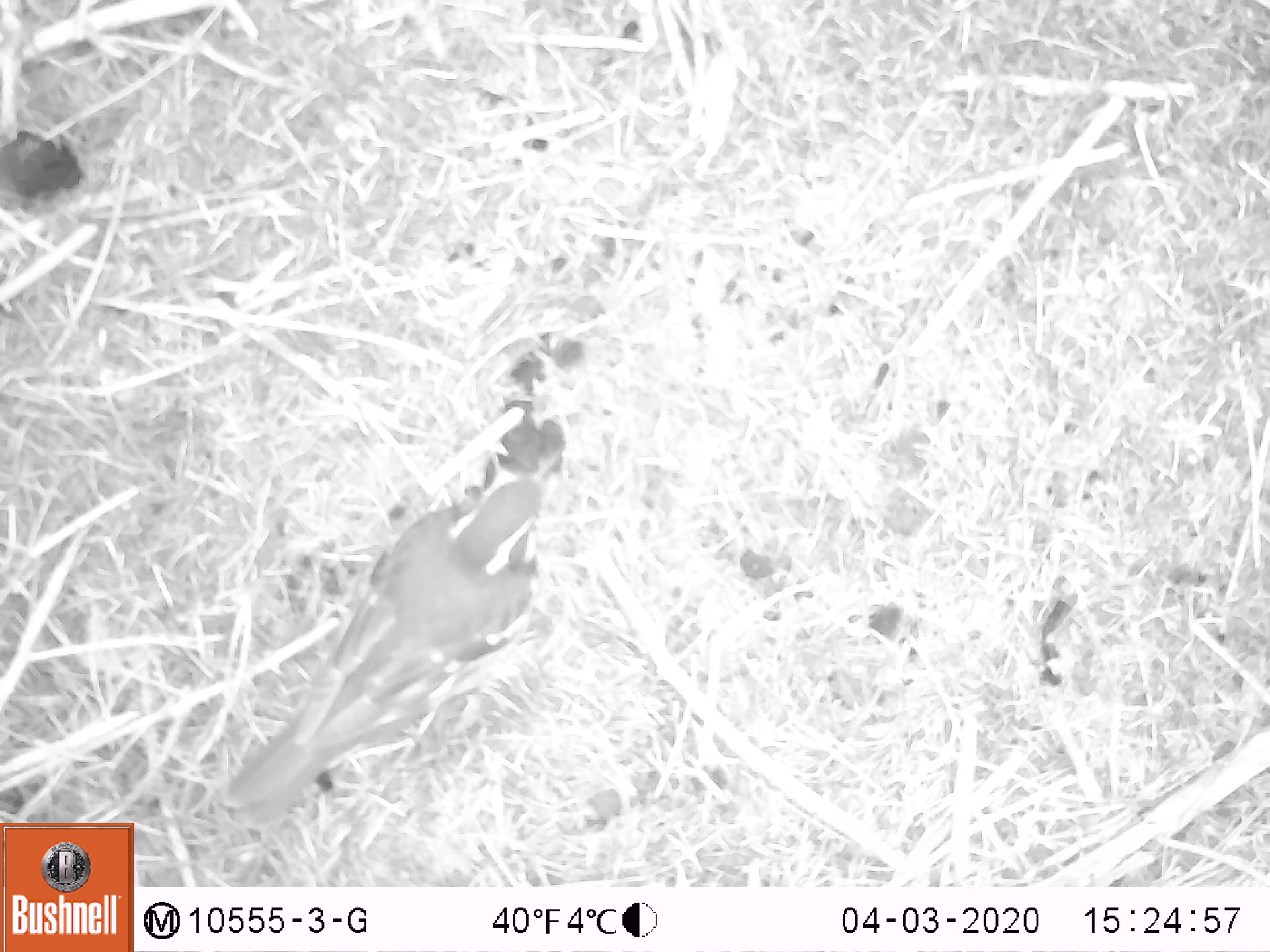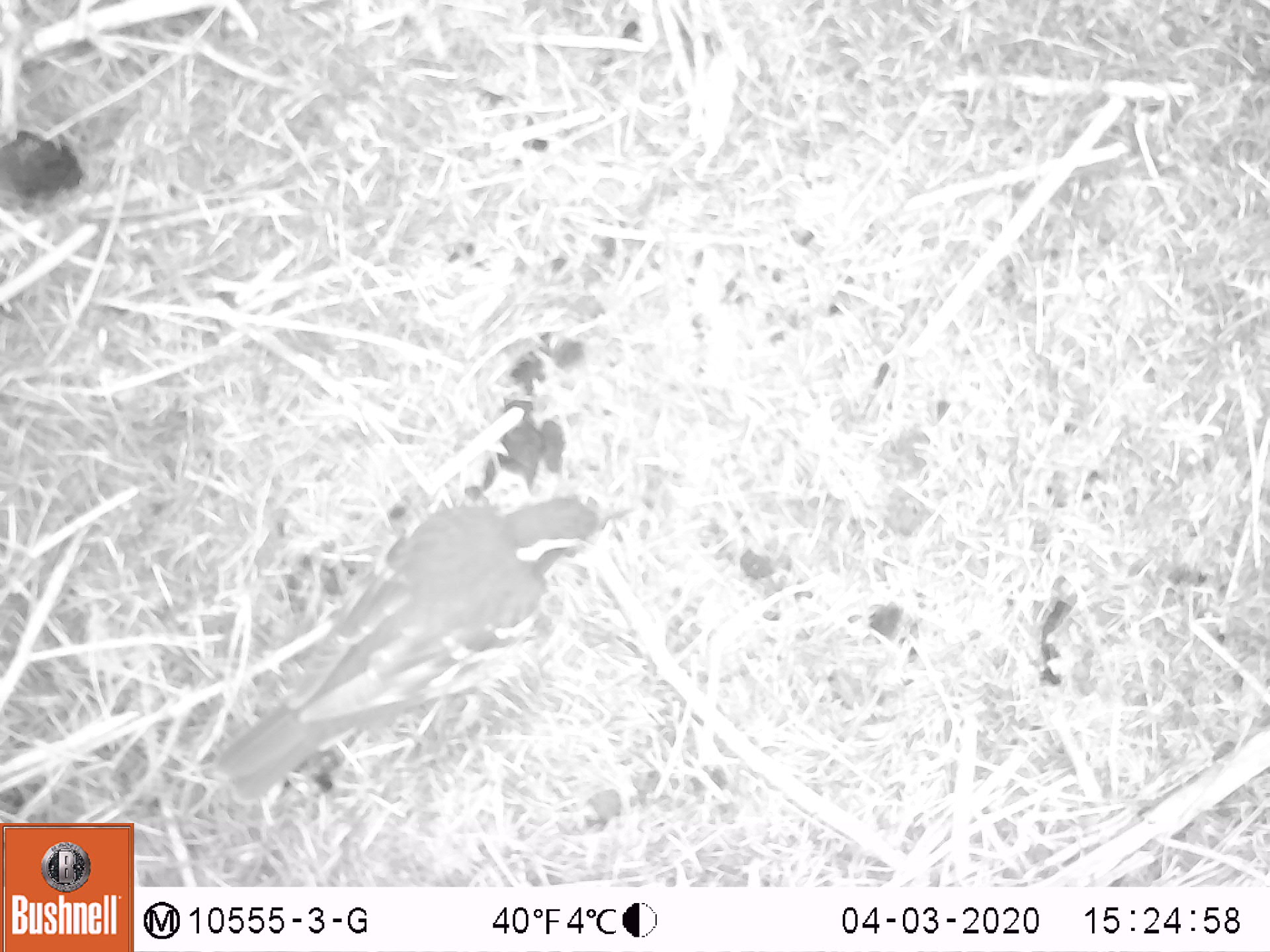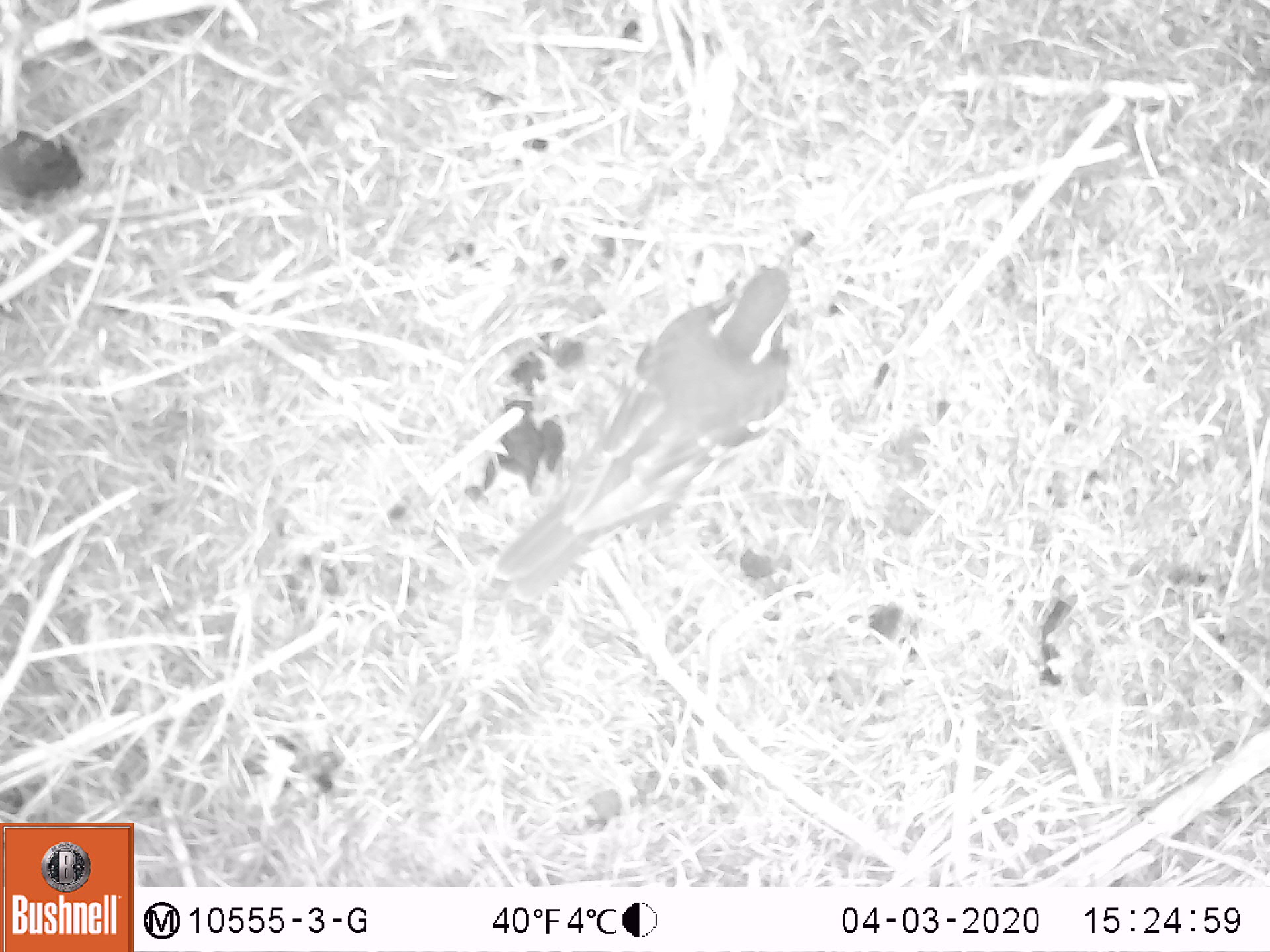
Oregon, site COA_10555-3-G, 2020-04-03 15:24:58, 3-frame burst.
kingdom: Animalia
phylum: Chordata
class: Aves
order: Passeriformes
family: Turdidae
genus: Ixoreus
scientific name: Ixoreus naevius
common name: varied thrush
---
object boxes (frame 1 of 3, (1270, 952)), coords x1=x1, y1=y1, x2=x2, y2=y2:
varied thrush: x1=233, y1=468, x2=551, y2=816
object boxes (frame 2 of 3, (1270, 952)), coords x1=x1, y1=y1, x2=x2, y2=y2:
varied thrush: x1=219, y1=500, x2=631, y2=797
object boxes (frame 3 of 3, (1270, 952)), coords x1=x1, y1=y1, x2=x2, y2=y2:
varied thrush: x1=503, y1=249, x2=803, y2=600